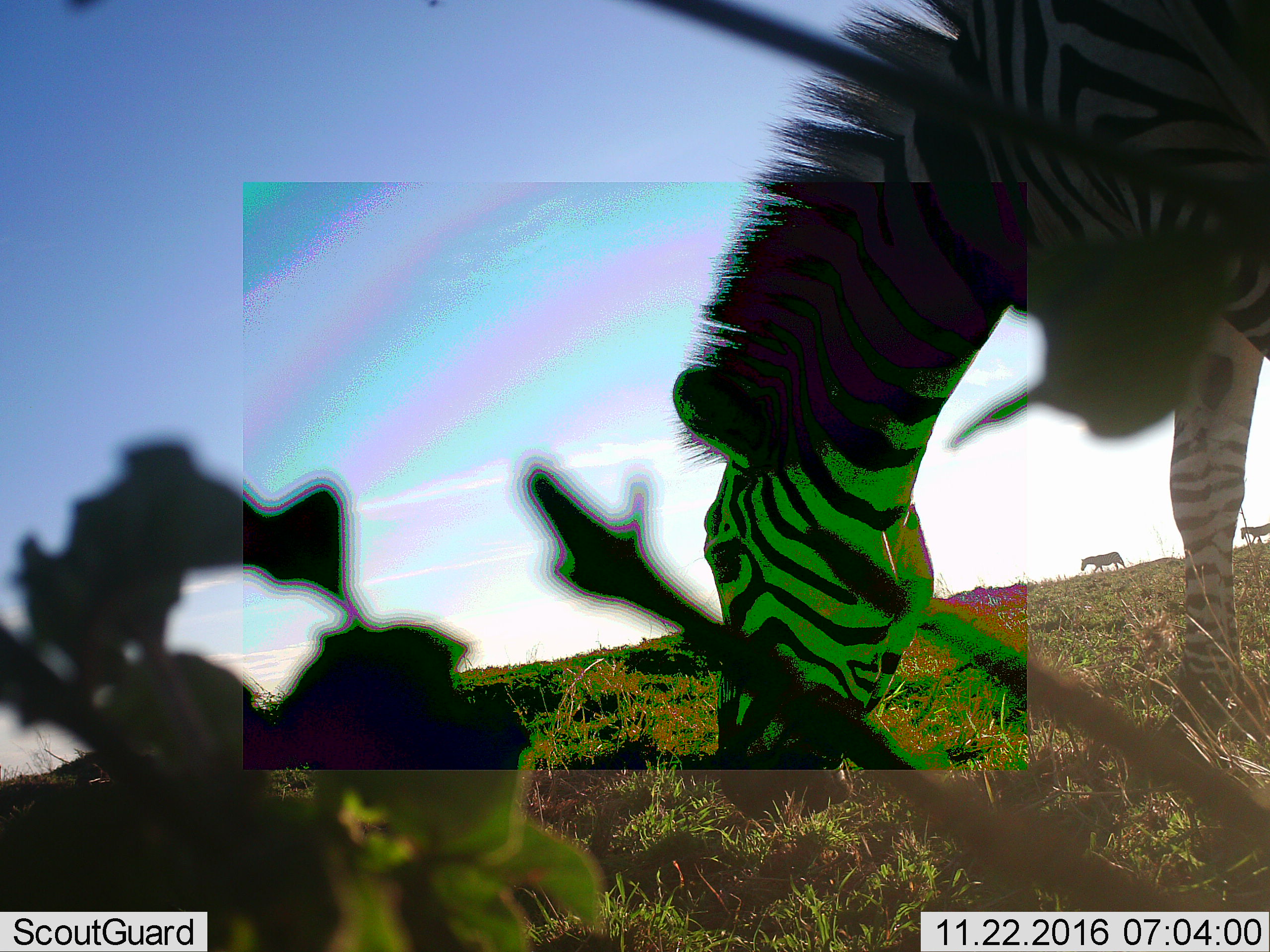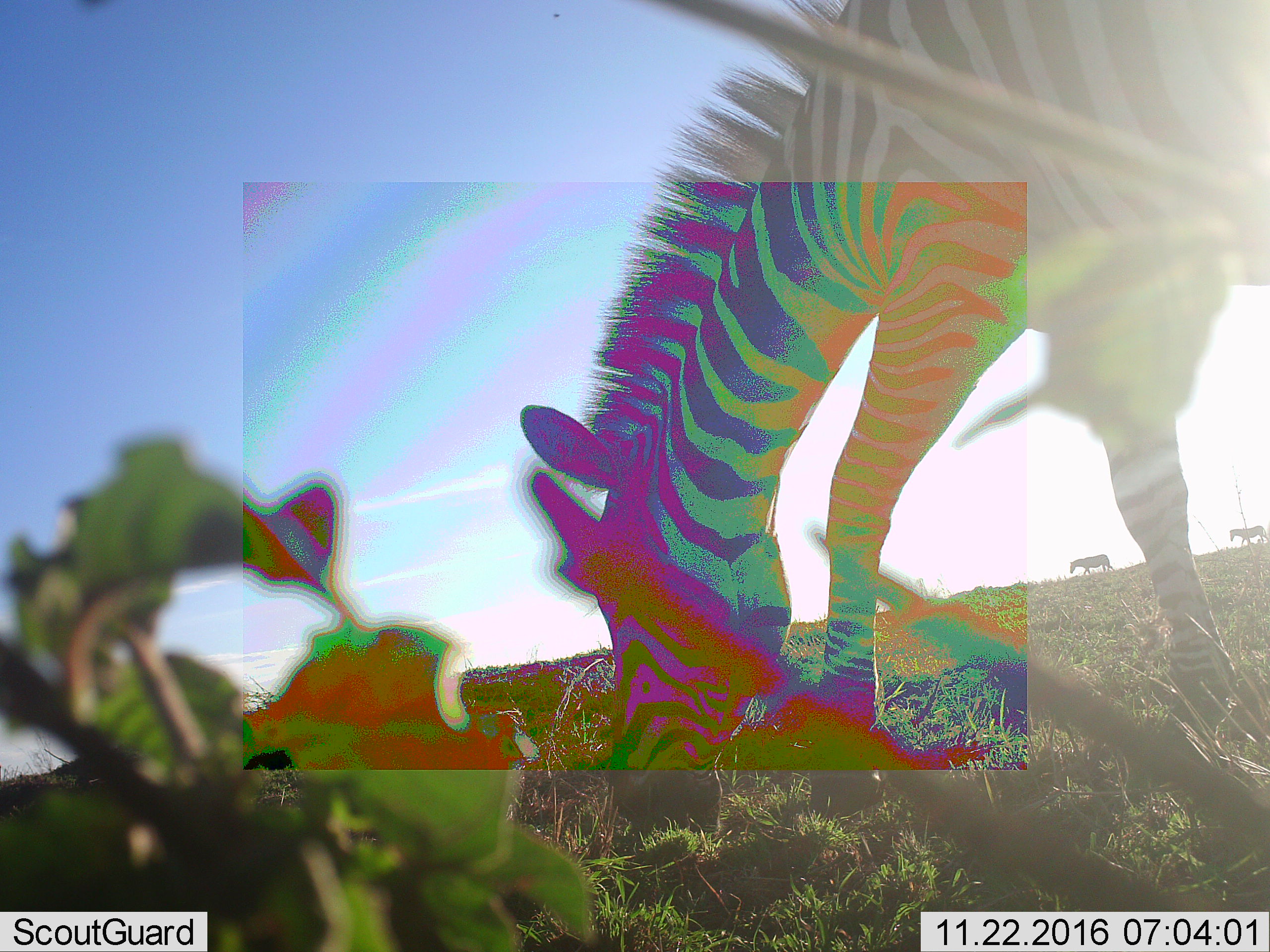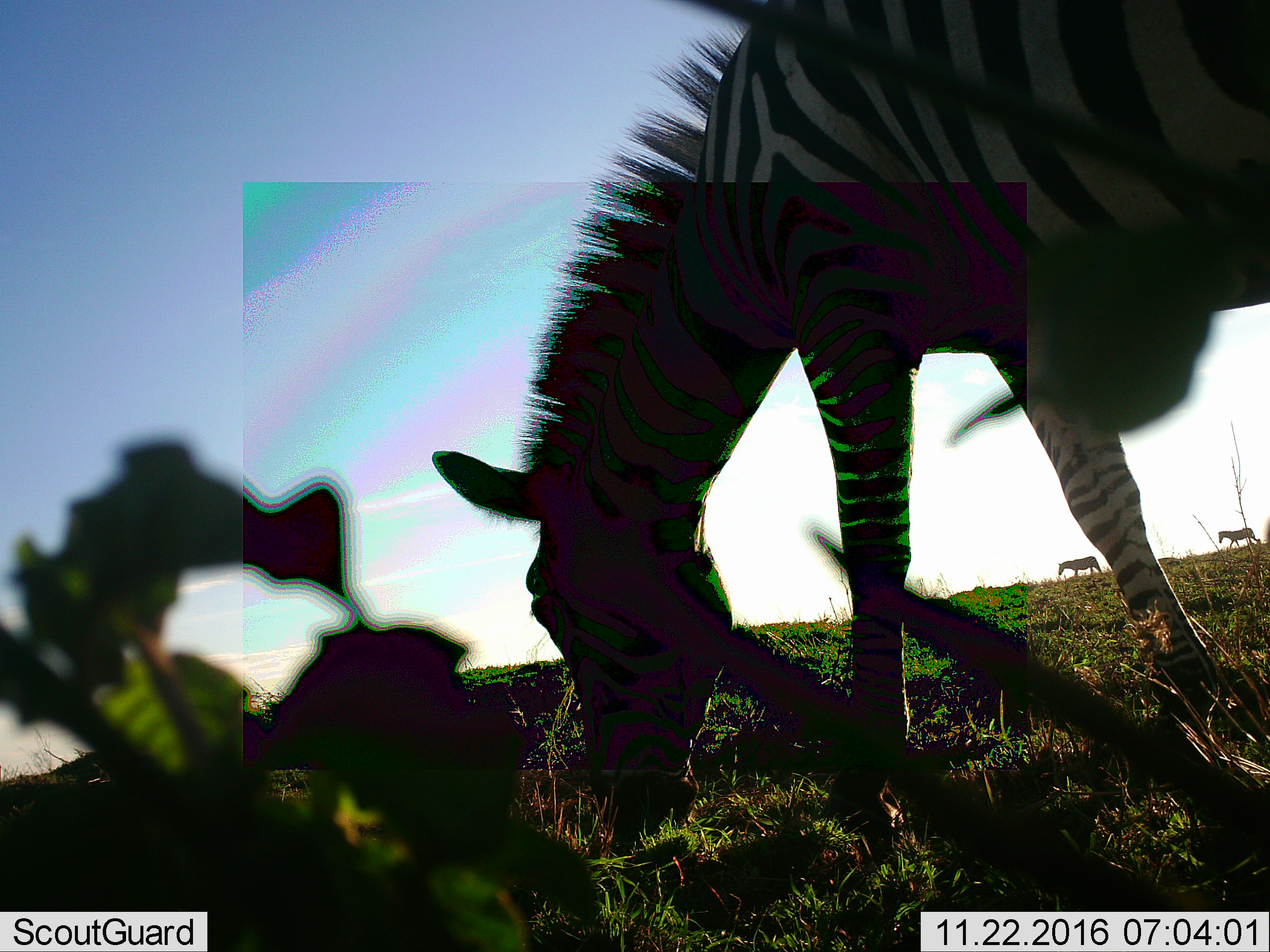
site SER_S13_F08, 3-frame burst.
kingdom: Animalia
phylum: Chordata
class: Mammalia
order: Perissodactyla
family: Equidae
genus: Equus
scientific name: Equus quagga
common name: plains zebra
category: zebraplains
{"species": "zebraplains (plains zebra) (Equus quagga)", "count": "3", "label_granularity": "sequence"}